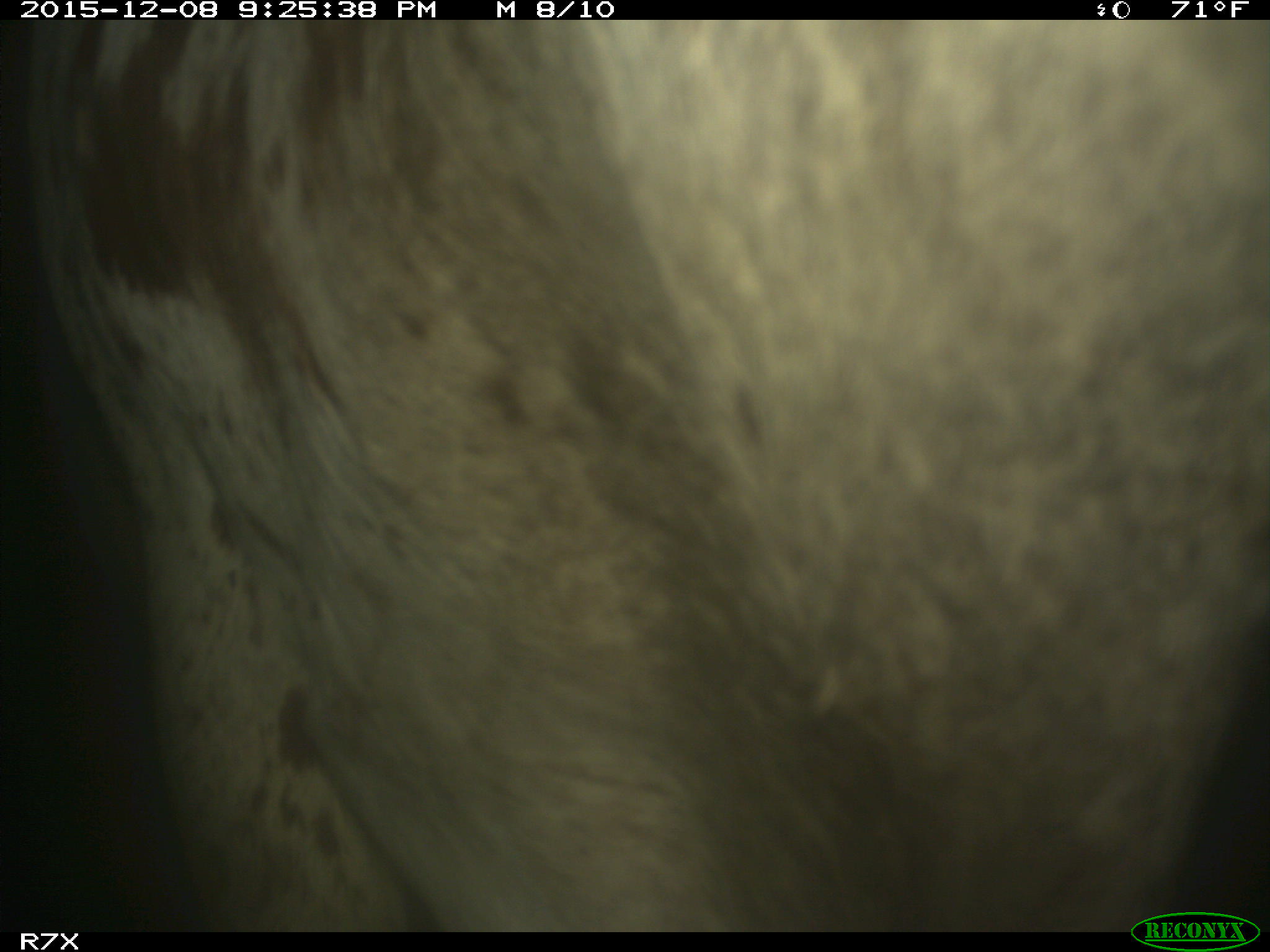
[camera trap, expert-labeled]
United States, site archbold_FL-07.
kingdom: Animalia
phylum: Chordata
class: Mammalia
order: Artiodactyla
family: Bovidae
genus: Bos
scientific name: Bos taurus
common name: domestic cow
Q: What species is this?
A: Bos taurus (domestic cow).